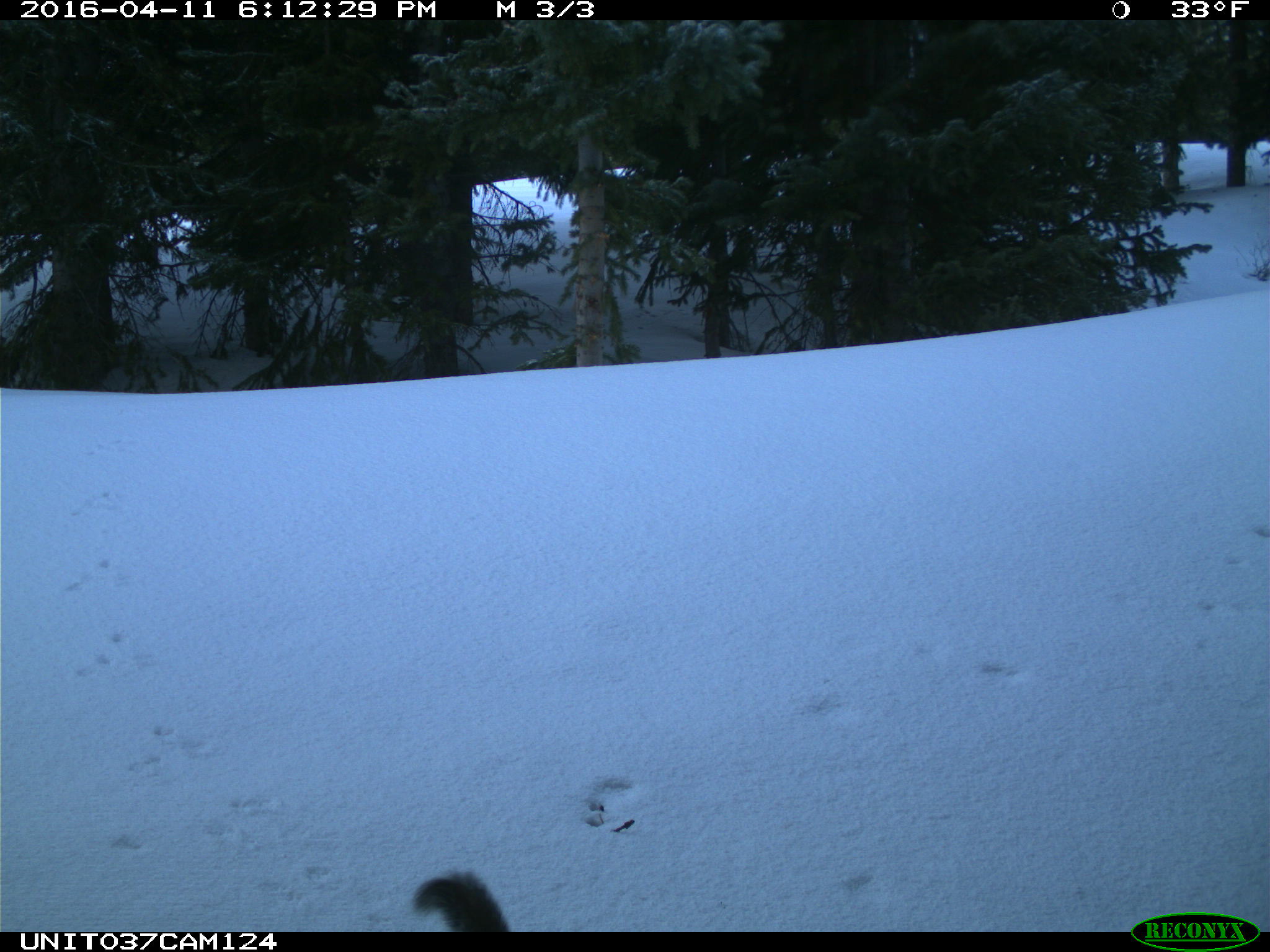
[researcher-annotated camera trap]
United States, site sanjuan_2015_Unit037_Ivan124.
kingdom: Animalia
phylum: Chordata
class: Mammalia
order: Rodentia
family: Sciuridae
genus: Tamiasciurus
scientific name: Tamiasciurus hudsonicus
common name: american red squirrel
Tamiasciurus hudsonicus (american red squirrel).